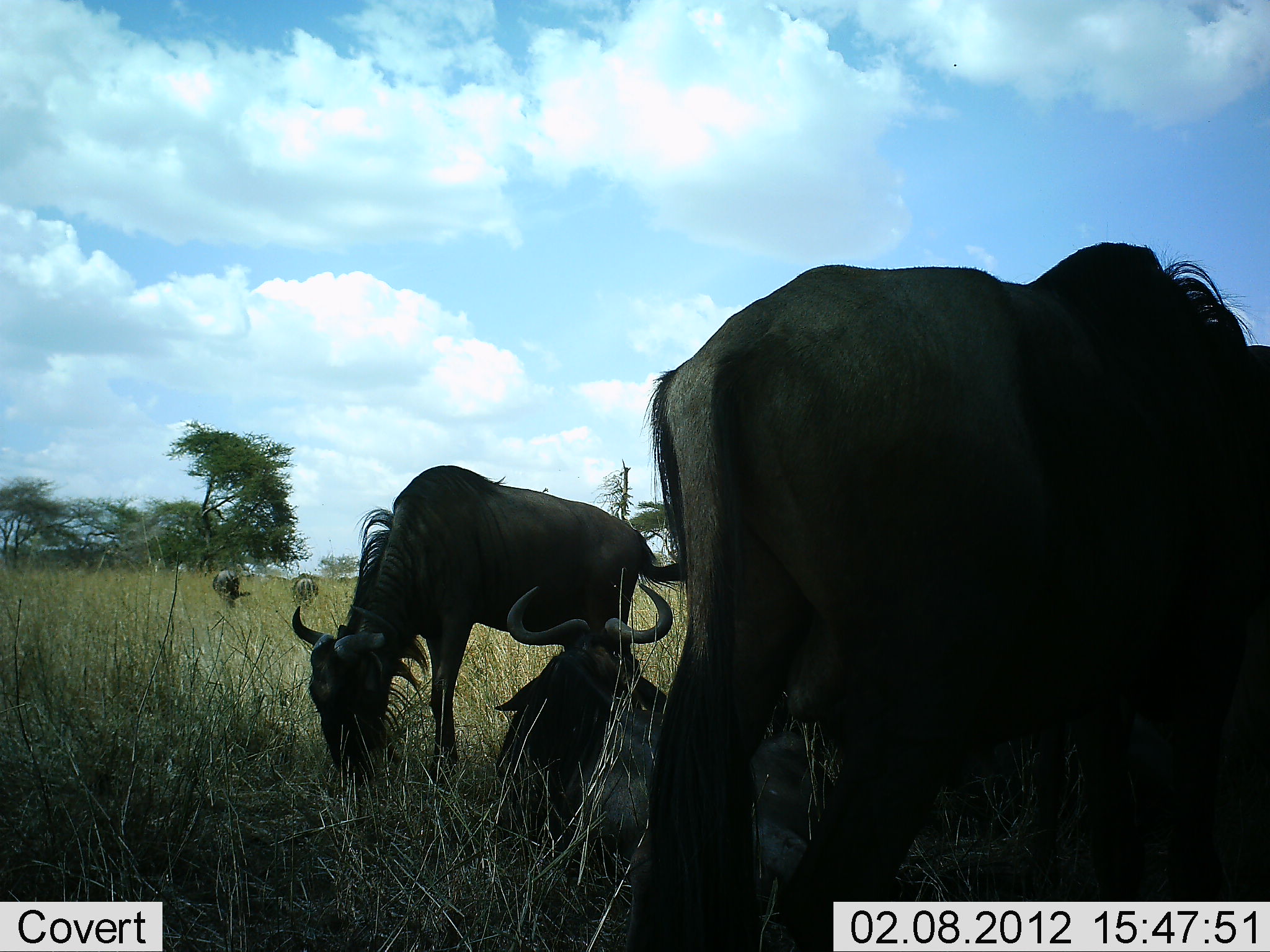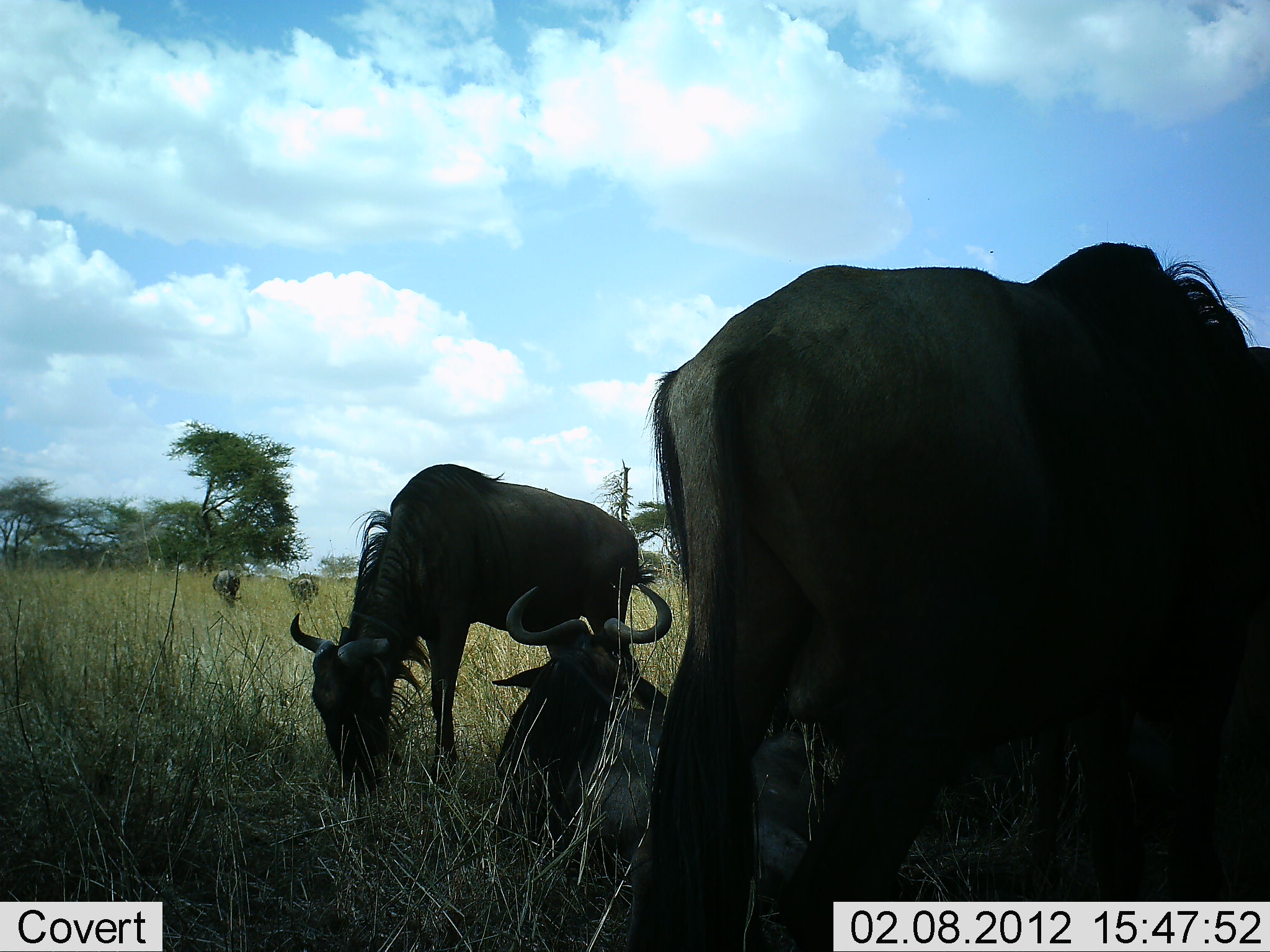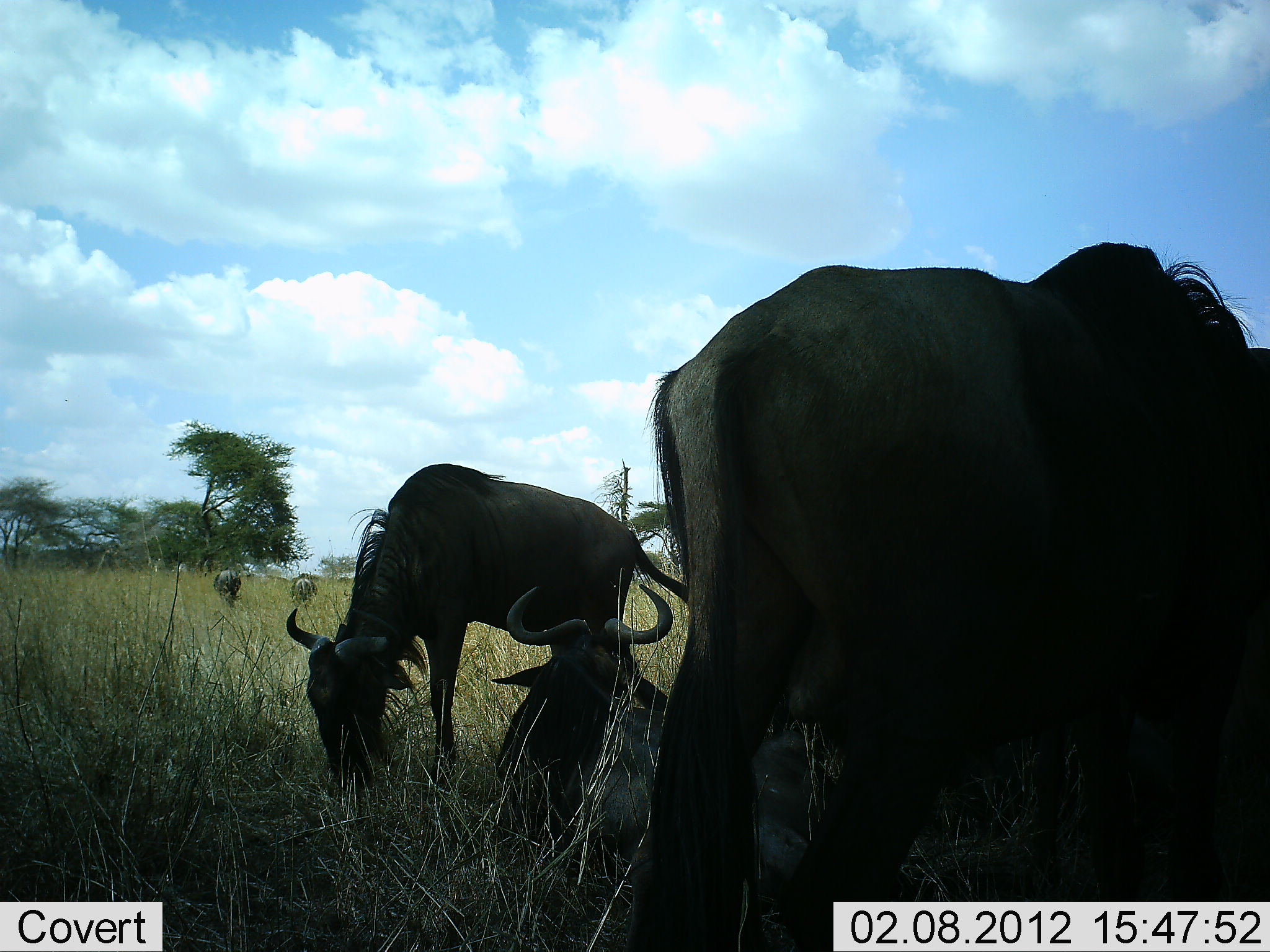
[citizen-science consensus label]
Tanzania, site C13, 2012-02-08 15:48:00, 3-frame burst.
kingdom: Animalia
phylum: Chordata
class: Mammalia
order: Artiodactyla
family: Bovidae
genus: Connochaetes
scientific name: Connochaetes taurinus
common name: blue wildebeest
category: wildebeest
Wildebeest (blue wildebeest) (Connochaetes taurinus), count 5. Behavior (volunteer vote fractions): standing 59%, resting 94%, moving 0%, interacting 12%. Young present (vote fraction): 0%. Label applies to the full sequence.